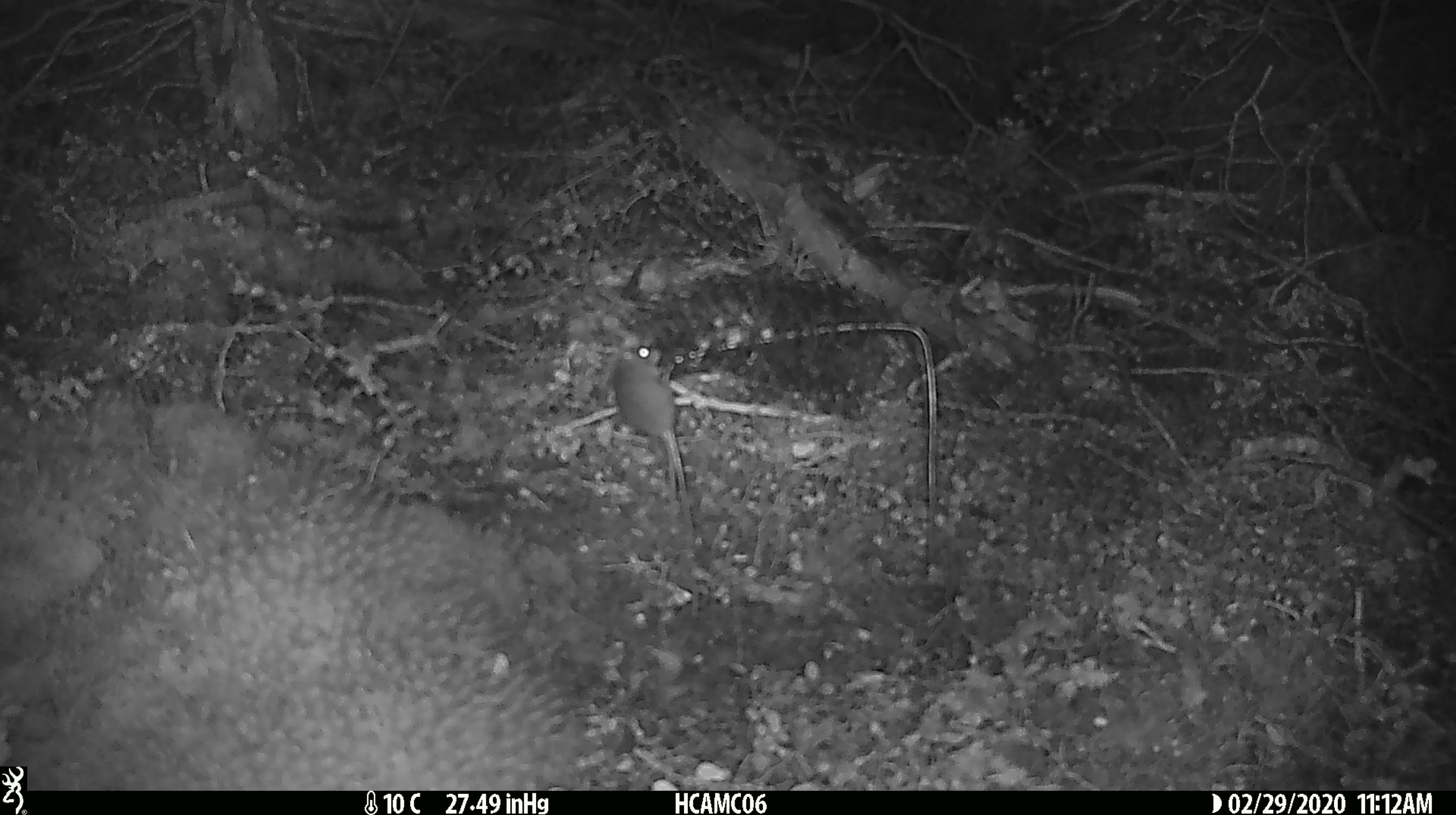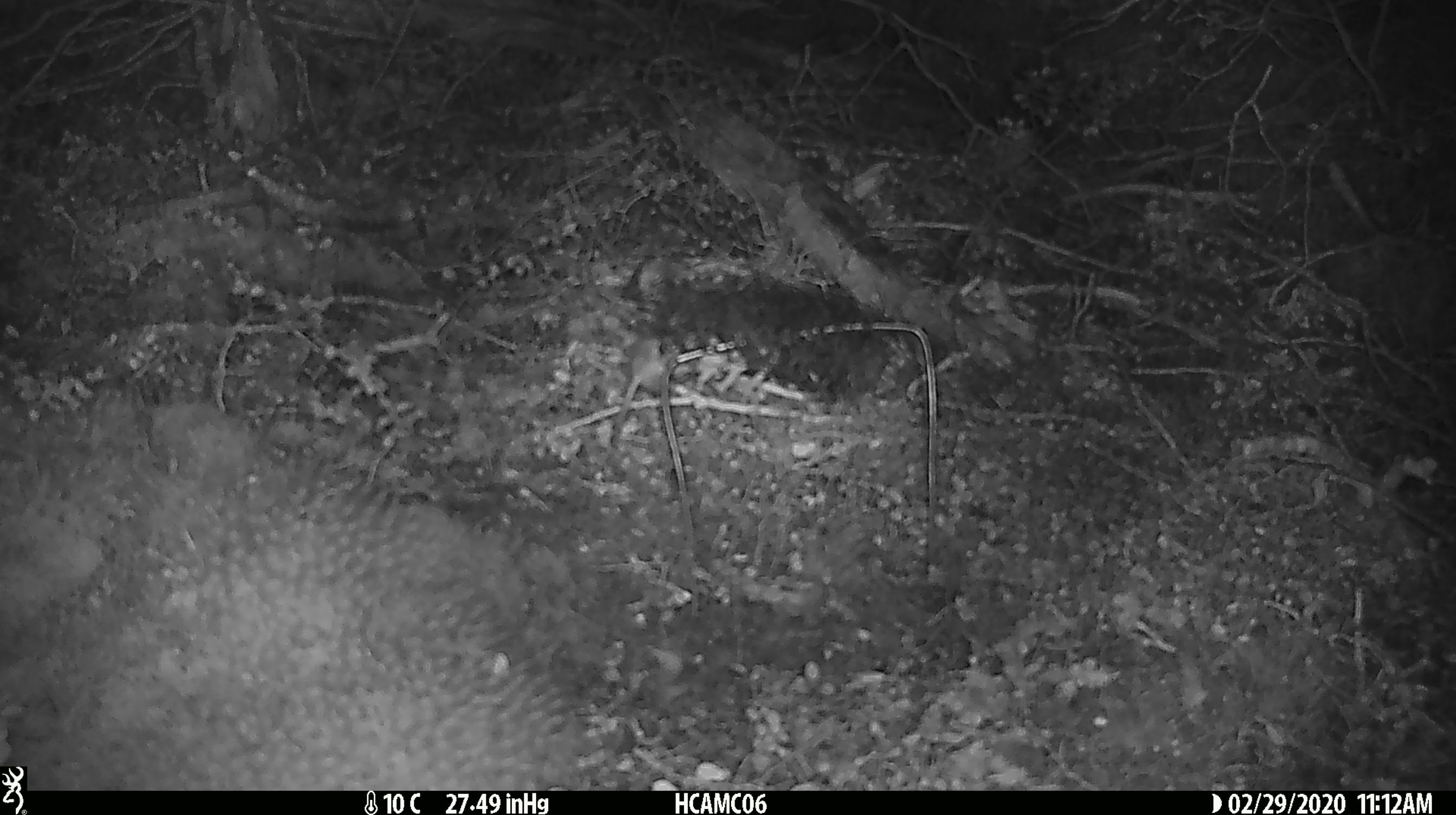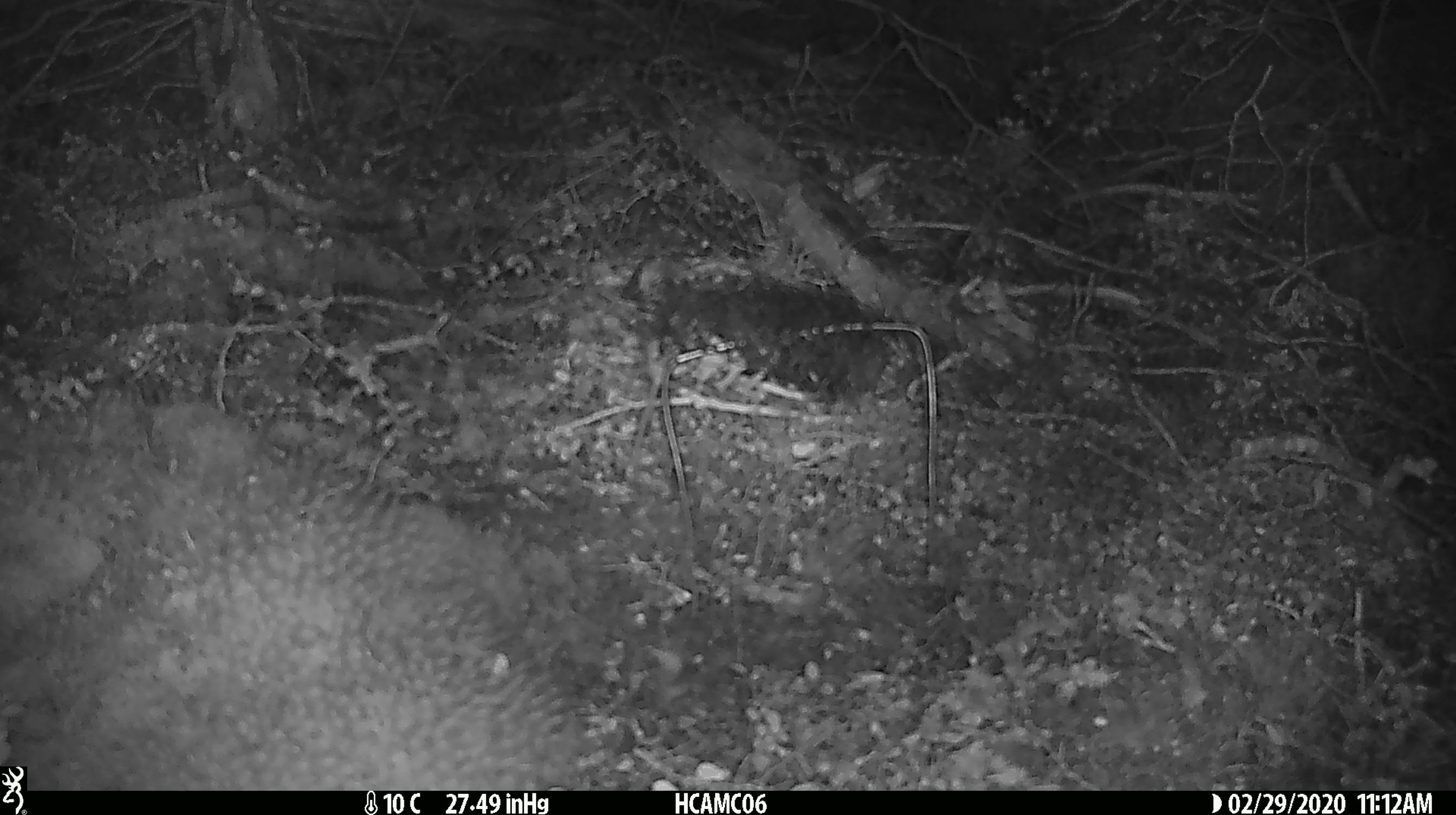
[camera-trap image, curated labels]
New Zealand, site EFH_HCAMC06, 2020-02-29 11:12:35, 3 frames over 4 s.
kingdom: Animalia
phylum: Chordata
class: Mammalia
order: Rodentia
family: Muridae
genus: Mus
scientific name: Mus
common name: mouse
Mouse (Mus).